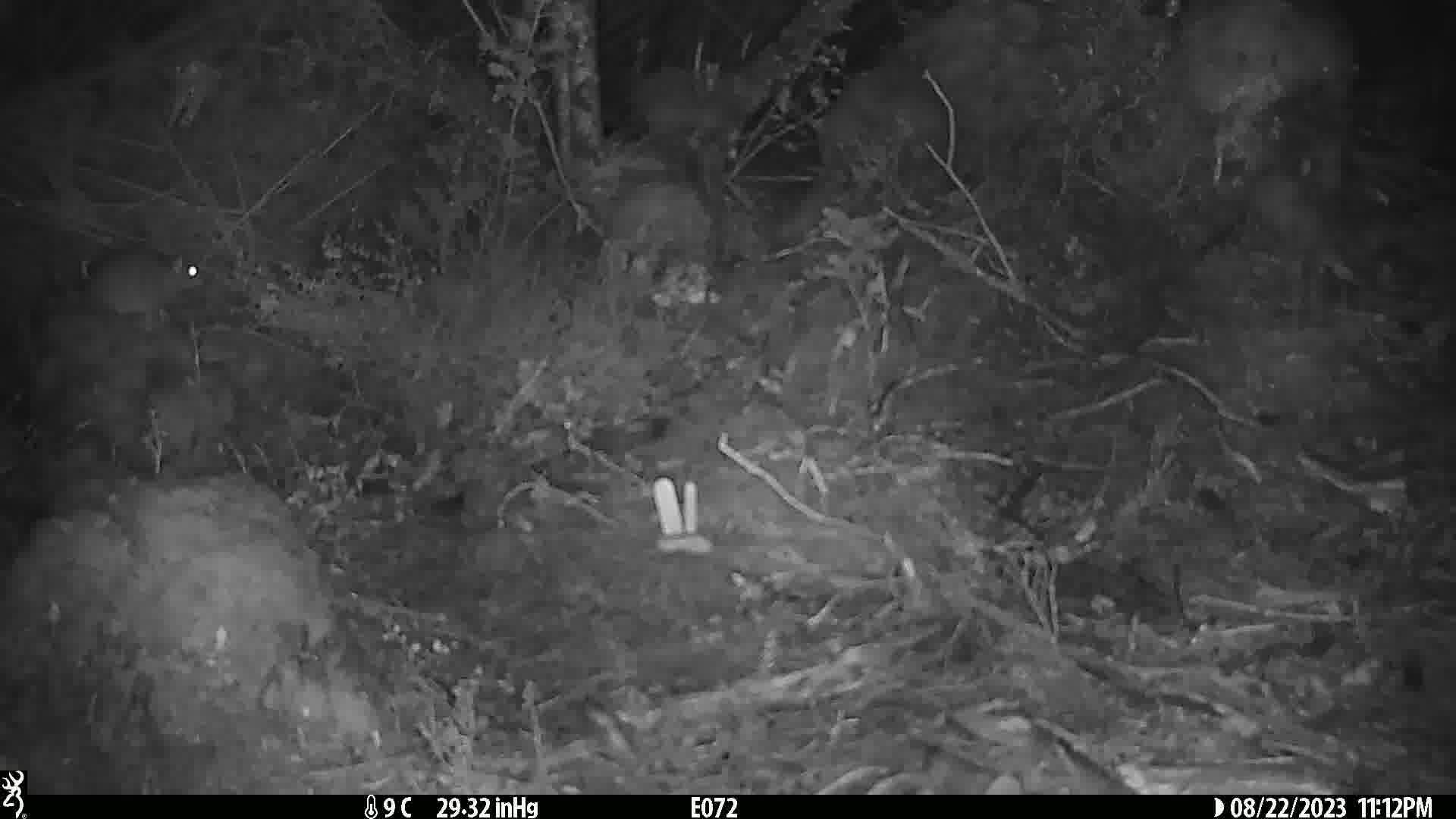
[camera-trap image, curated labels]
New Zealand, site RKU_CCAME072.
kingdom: Animalia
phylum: Chordata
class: Mammalia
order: Rodentia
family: Muridae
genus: Rattus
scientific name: Rattus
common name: rat